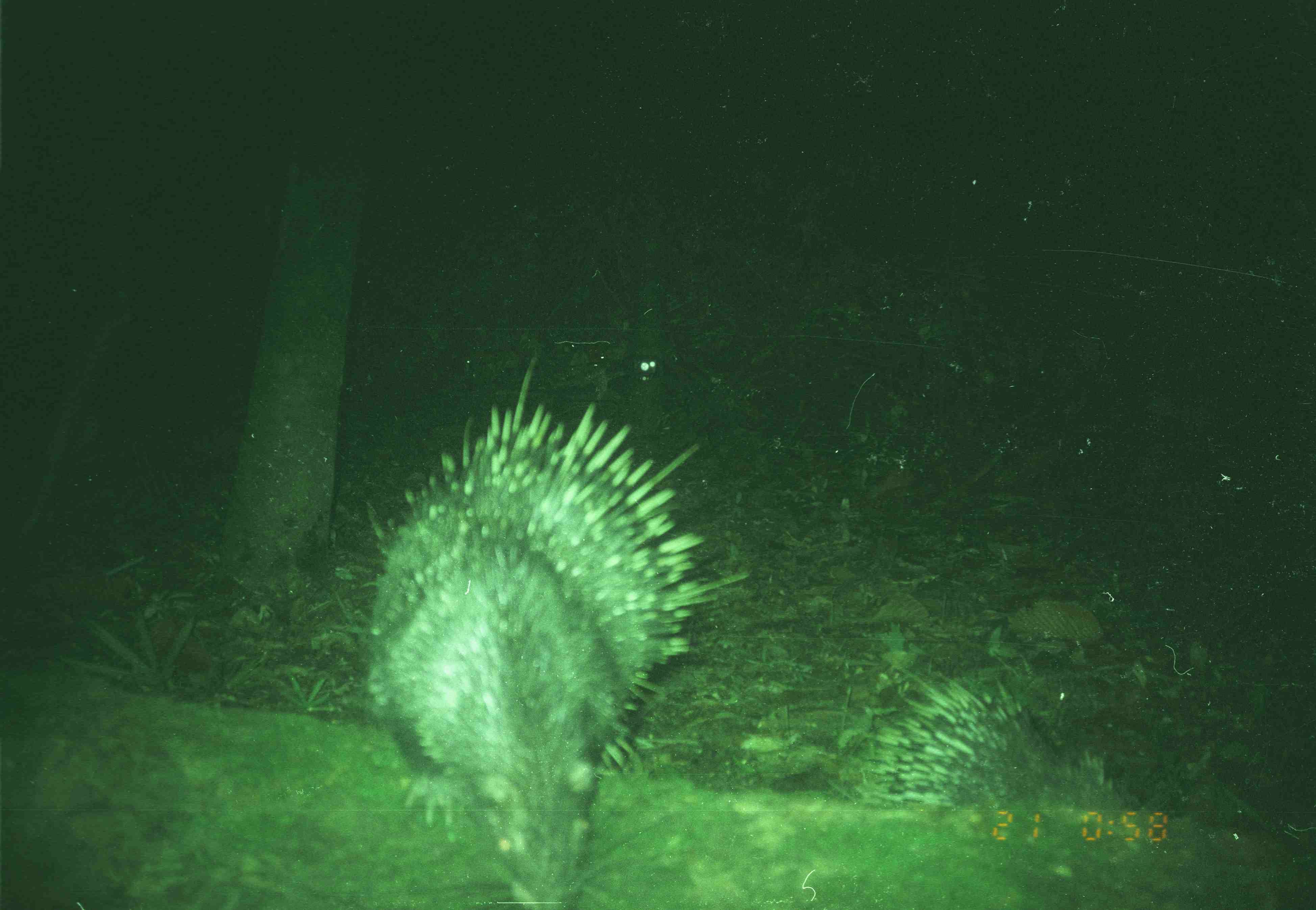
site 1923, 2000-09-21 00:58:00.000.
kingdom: Animalia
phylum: Chordata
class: Mammalia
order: Rodentia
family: Hystricidae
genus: Hystrix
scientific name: Hystrix brachyura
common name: east asian porcupine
Hystrix brachyura (east asian porcupine), count 2.